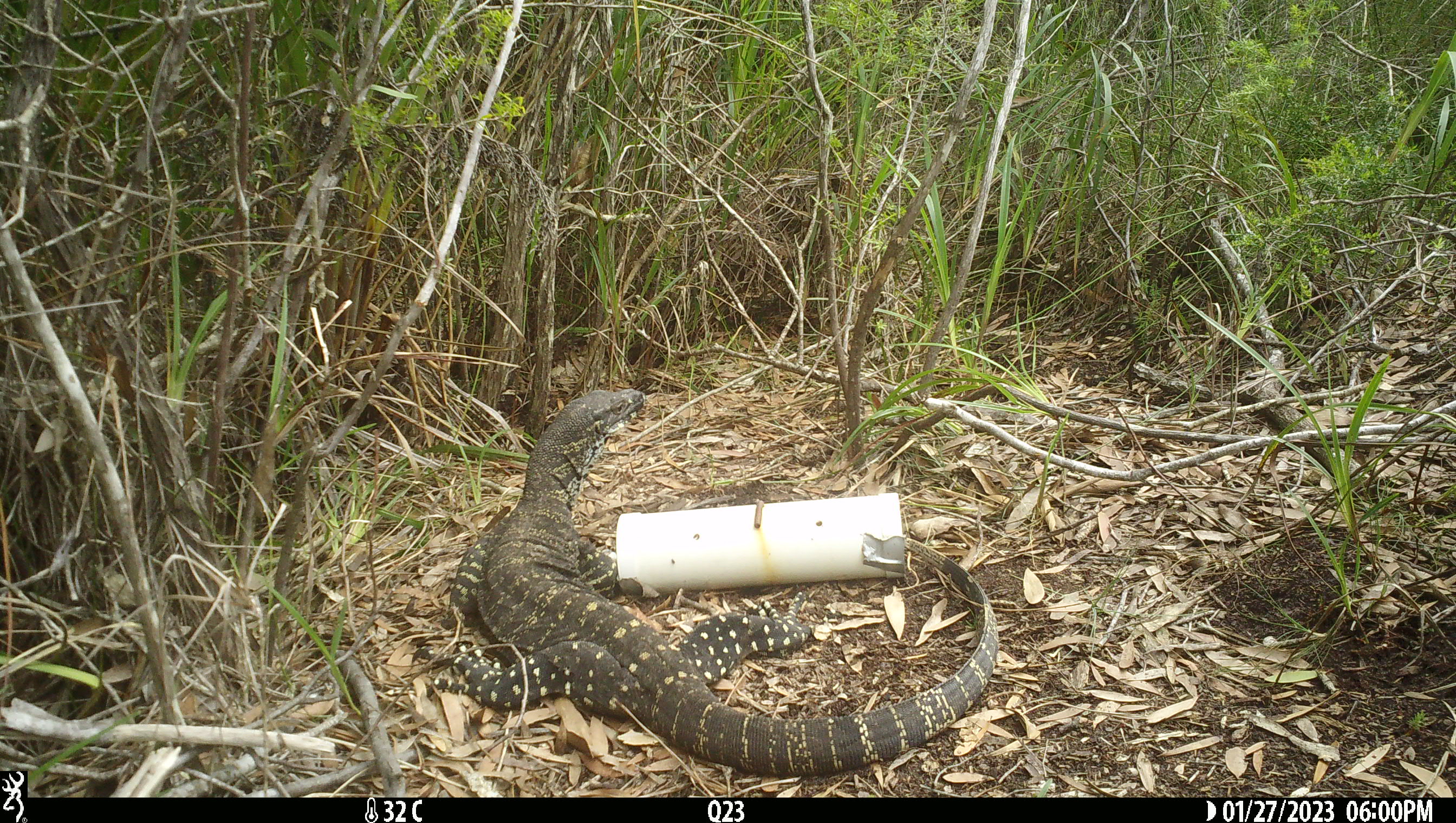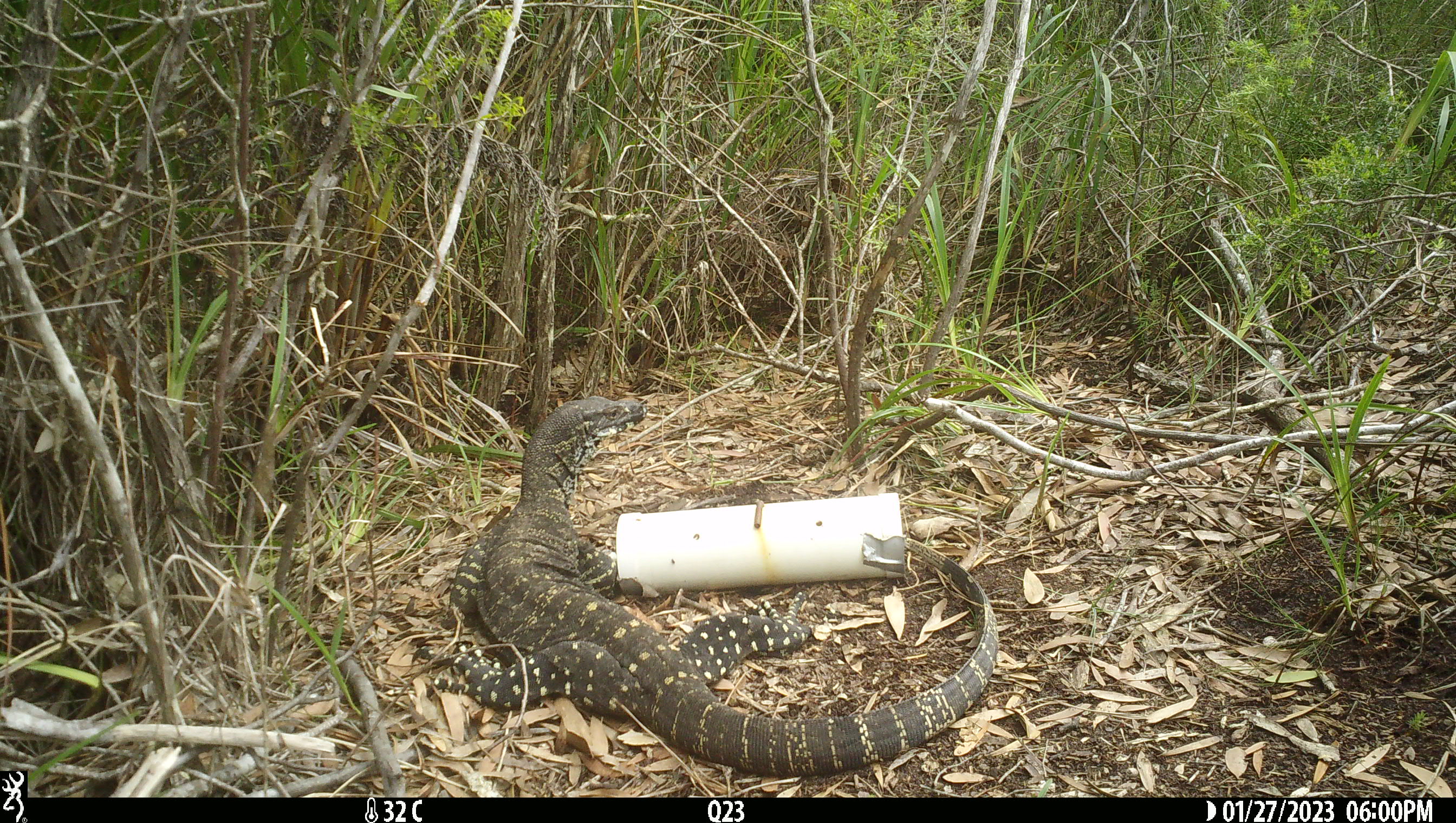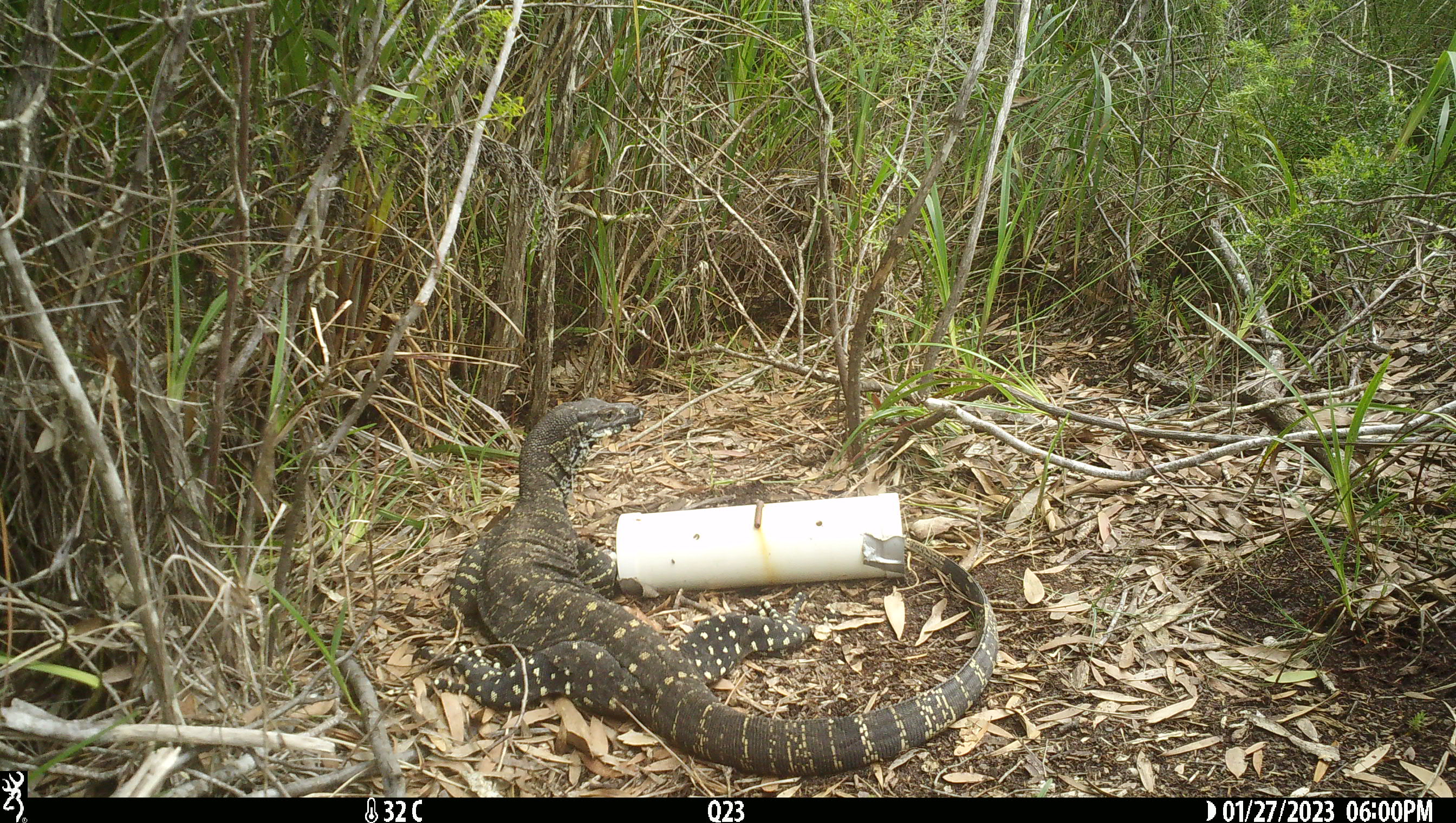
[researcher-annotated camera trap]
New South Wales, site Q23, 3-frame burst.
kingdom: Animalia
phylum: Chordata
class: Reptilia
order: Squamata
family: Varanidae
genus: Varanus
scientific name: Varanus varius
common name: lace monitor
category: goanna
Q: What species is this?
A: Goanna (lace monitor) (Varanus varius).